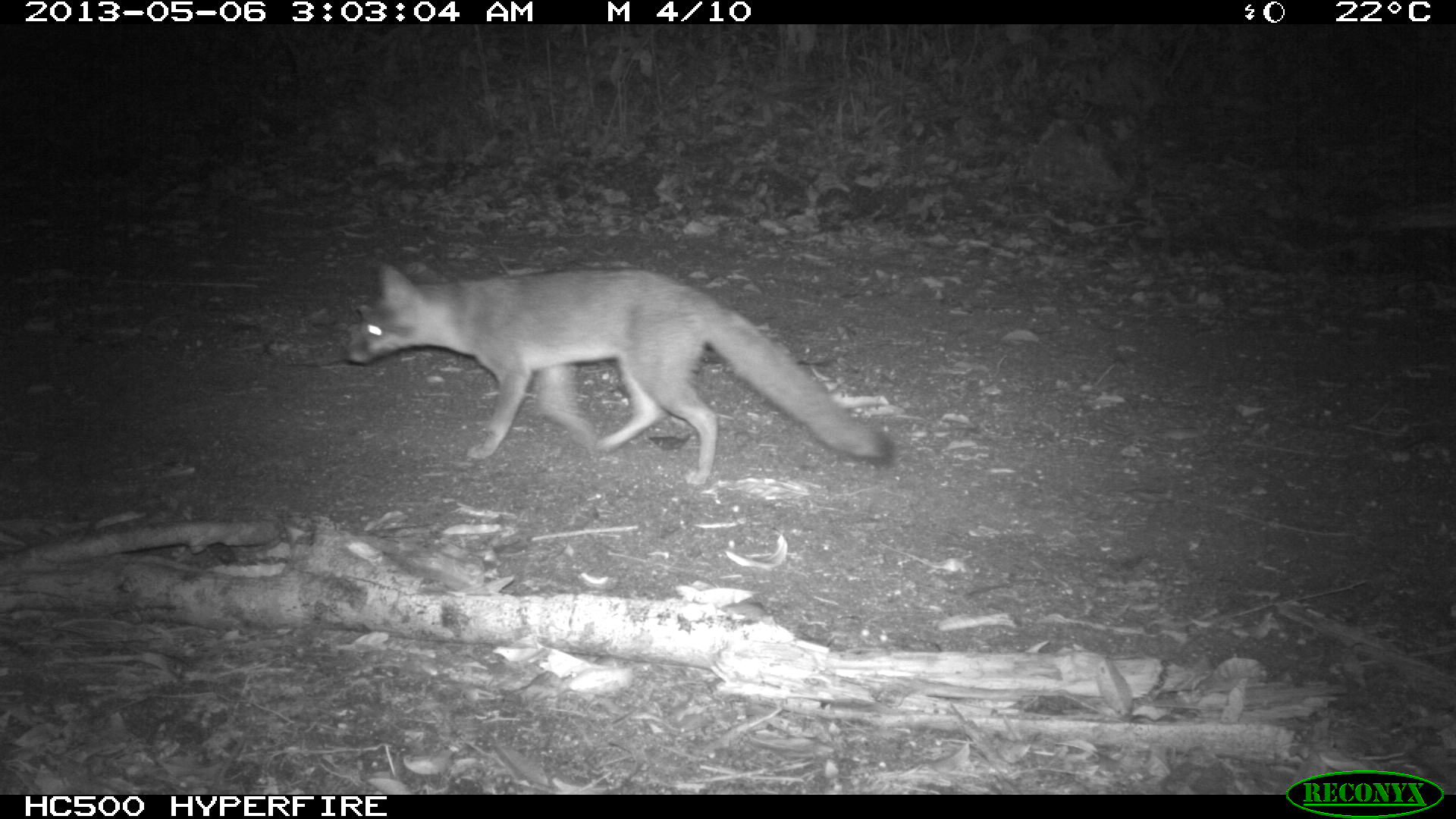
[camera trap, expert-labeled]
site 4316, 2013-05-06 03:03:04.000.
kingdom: Animalia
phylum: Chordata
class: Mammalia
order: Carnivora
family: Canidae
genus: Urocyon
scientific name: Urocyon cinereoargenteus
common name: gray fox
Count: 1.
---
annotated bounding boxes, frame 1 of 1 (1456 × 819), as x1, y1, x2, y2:
urocyon cinereoargenteus: 345, 261, 892, 485